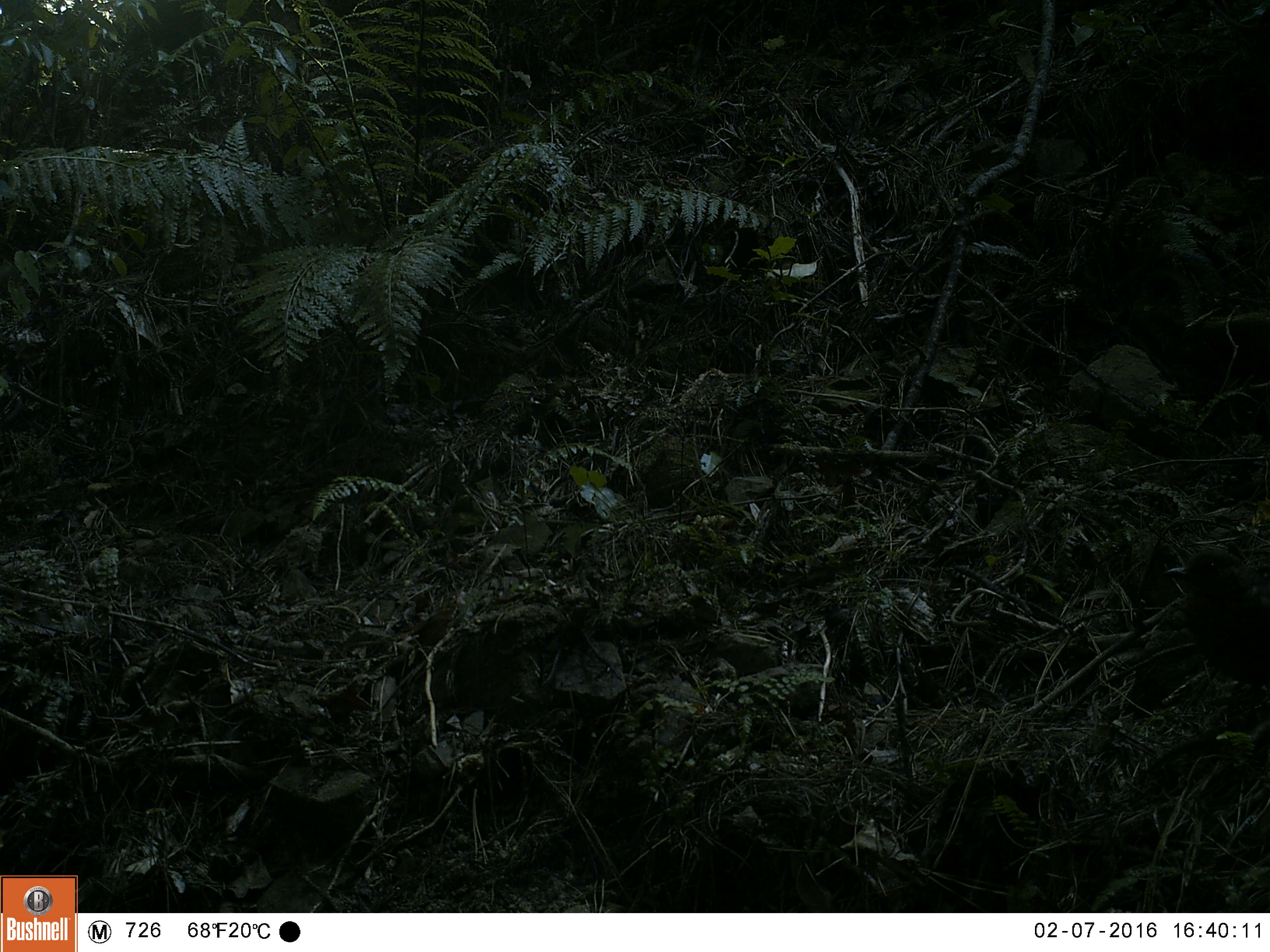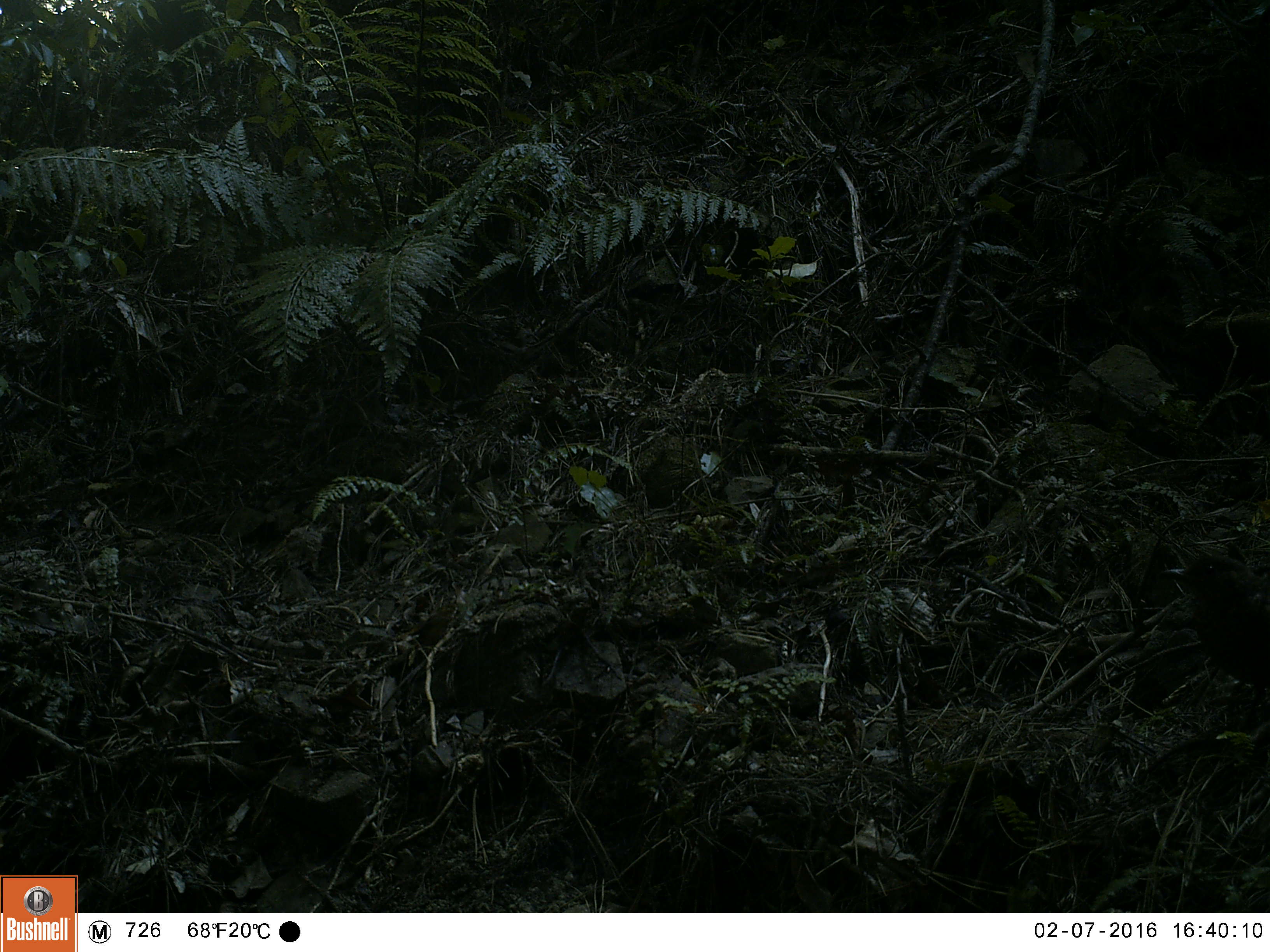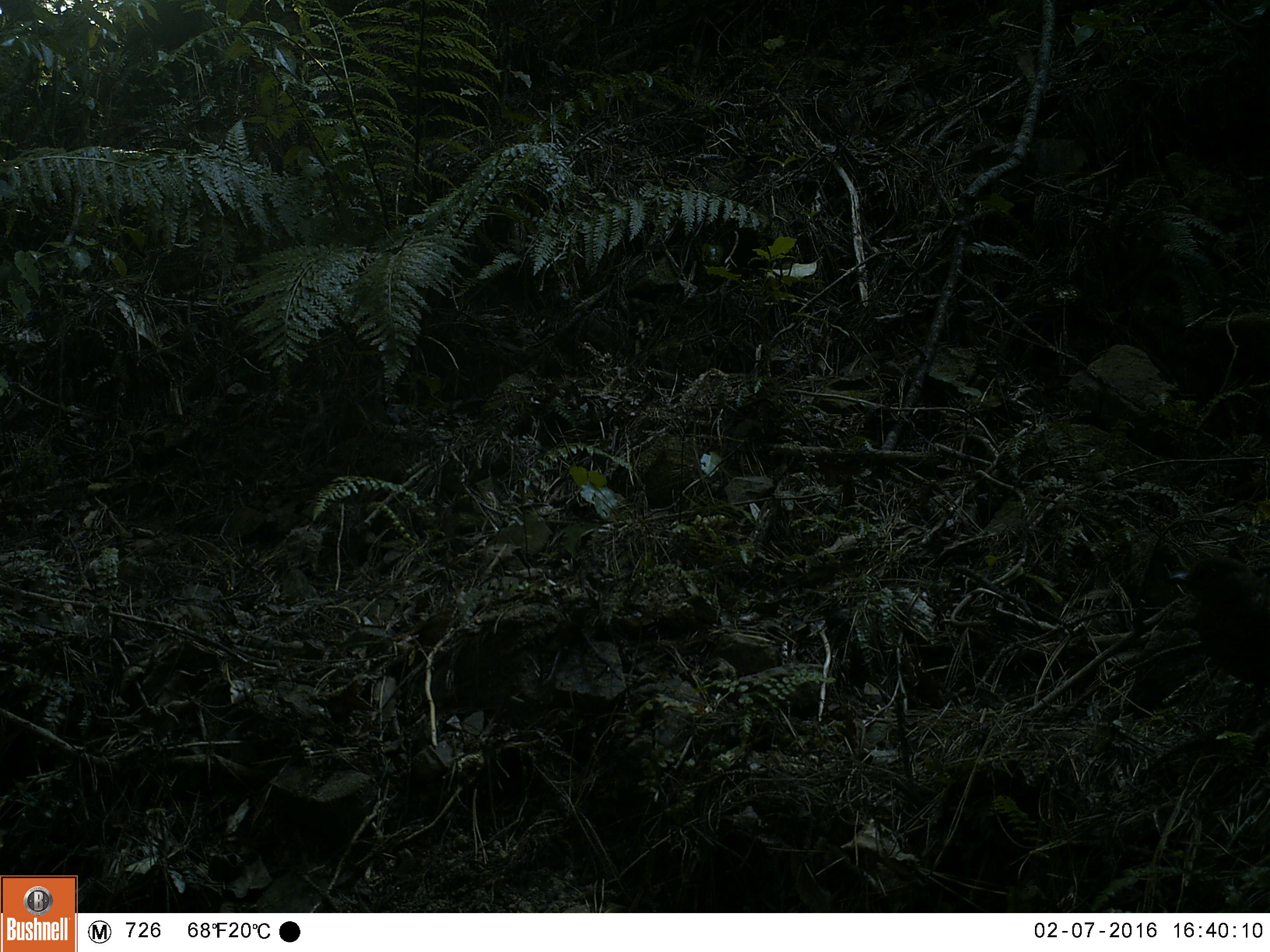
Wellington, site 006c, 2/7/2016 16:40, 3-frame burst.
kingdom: Animalia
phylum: Chordata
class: Aves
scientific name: Aves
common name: bird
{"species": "bird (Aves)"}